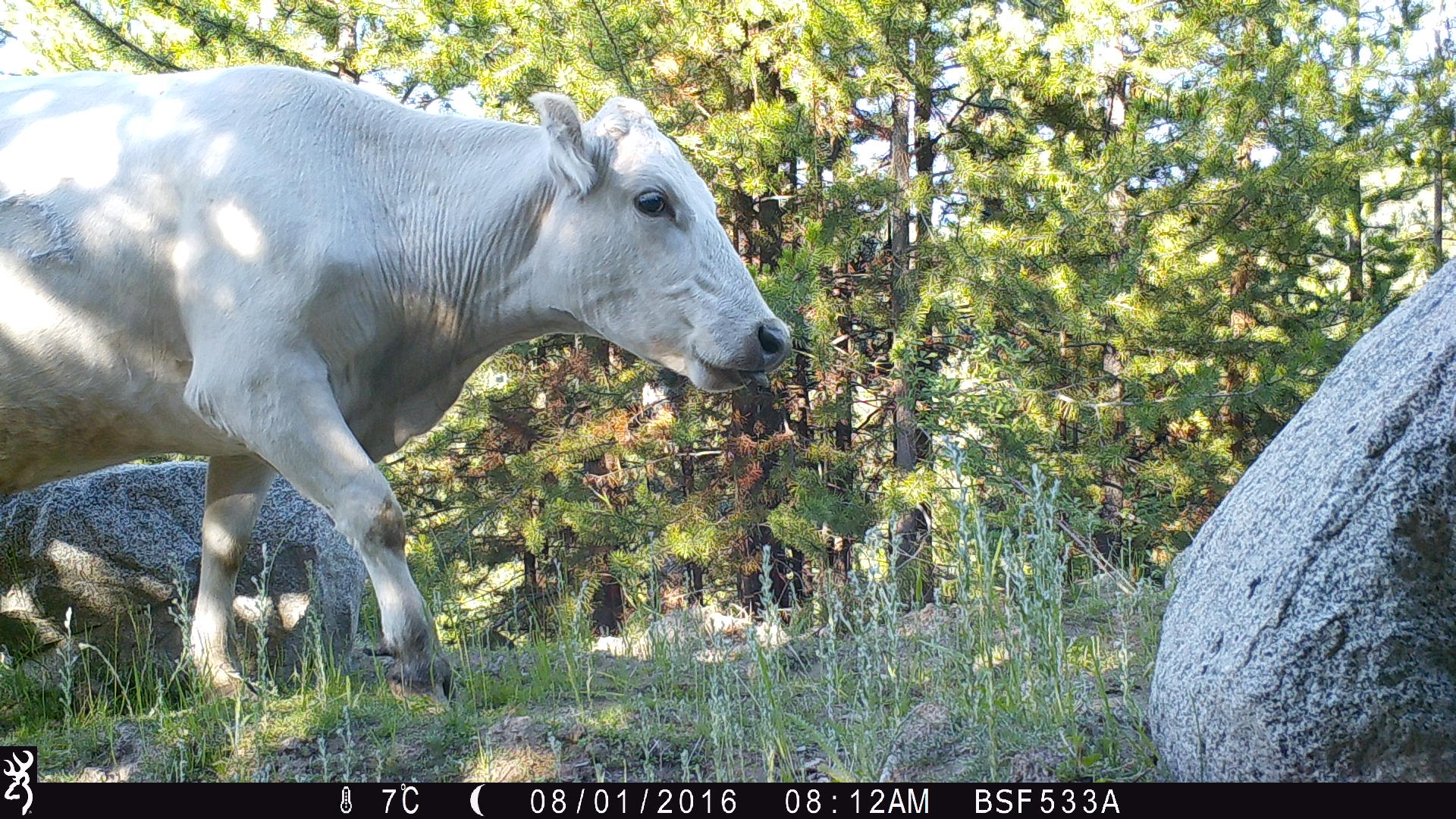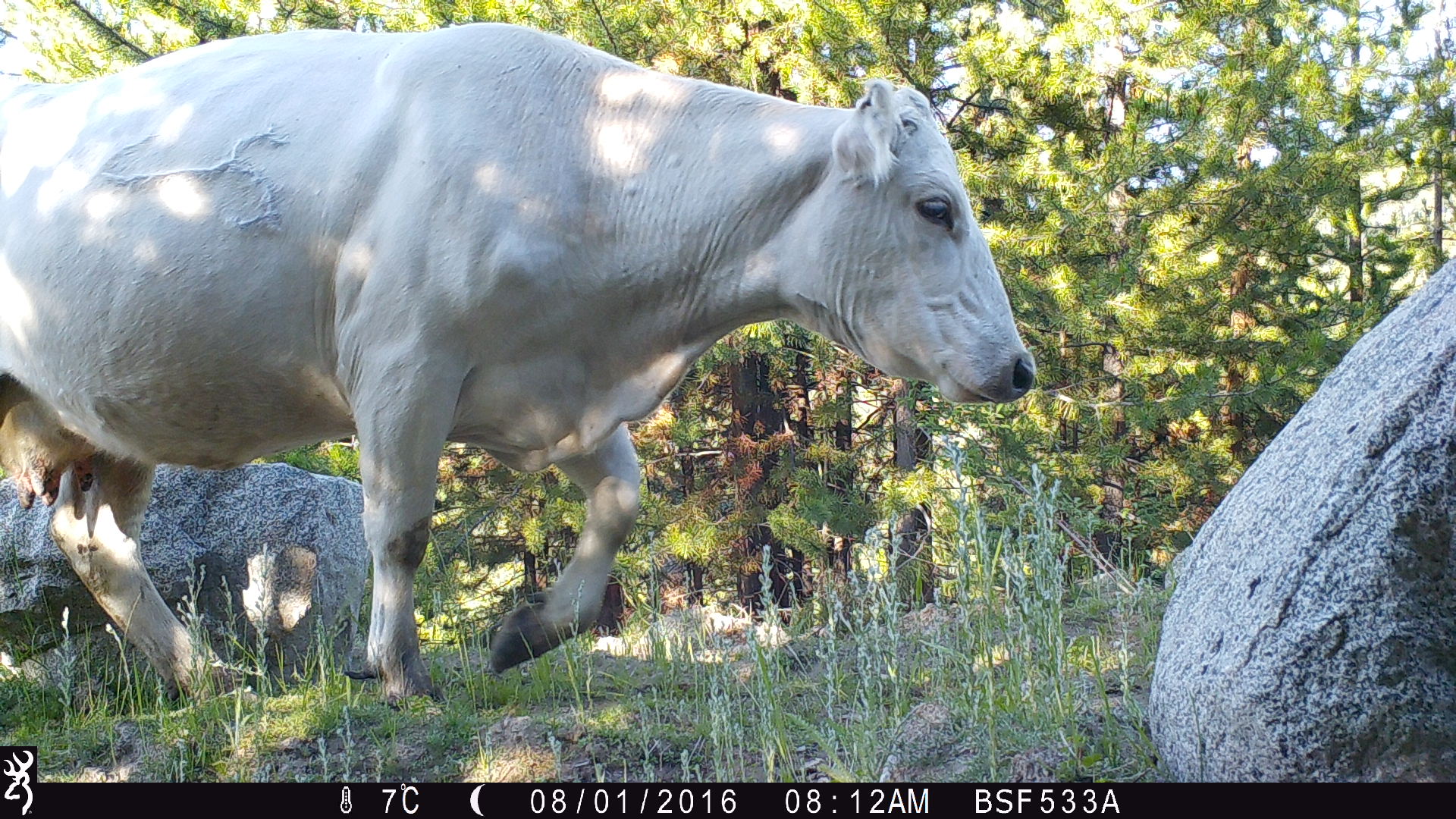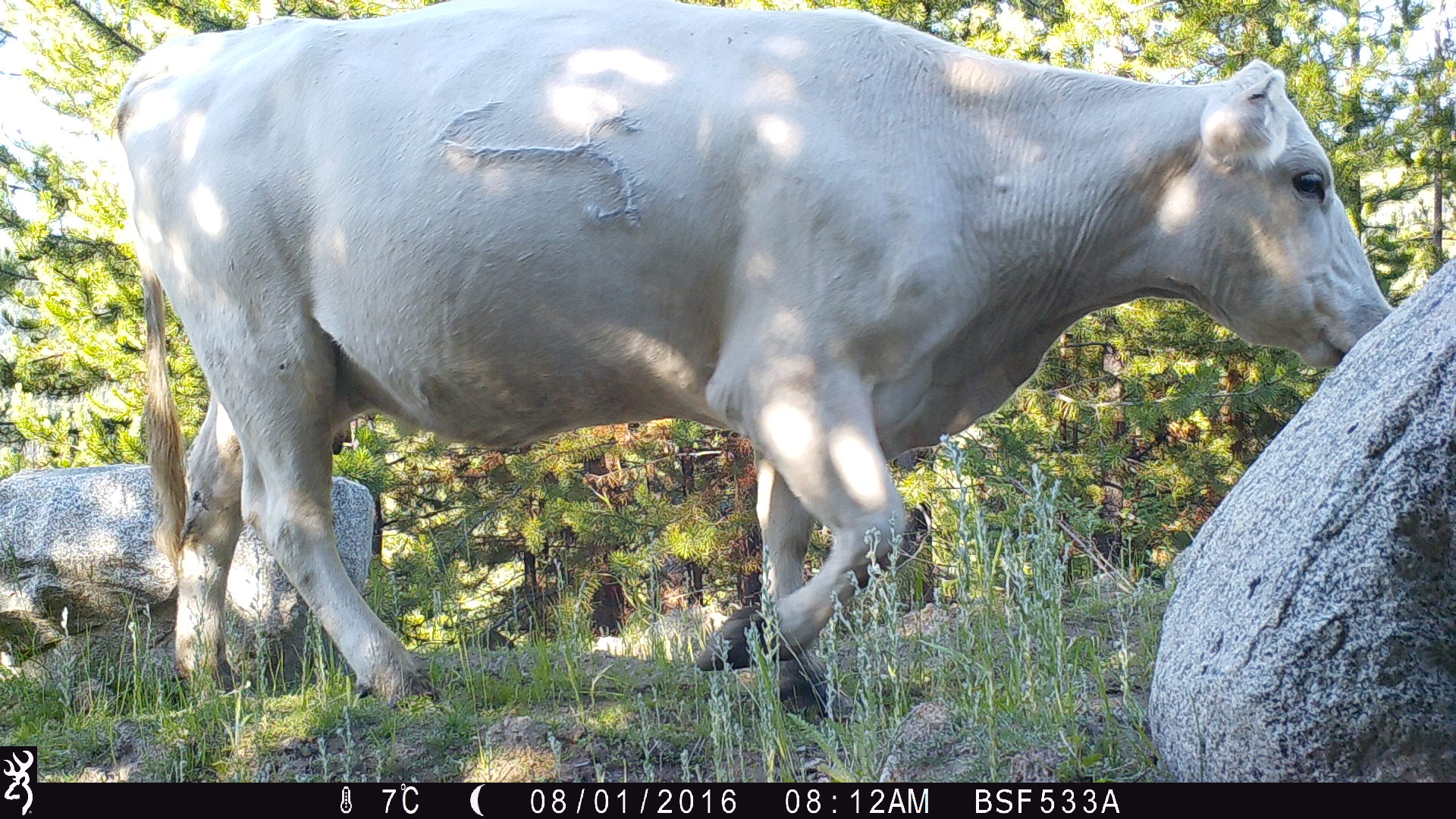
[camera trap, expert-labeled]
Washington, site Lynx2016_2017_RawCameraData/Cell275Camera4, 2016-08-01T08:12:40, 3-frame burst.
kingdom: Animalia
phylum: Chordata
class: Mammalia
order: Artiodactyla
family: Bovidae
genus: Bos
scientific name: Bos taurus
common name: domestic cattle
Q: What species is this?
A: Domestic cattle (Bos taurus).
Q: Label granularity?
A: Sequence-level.